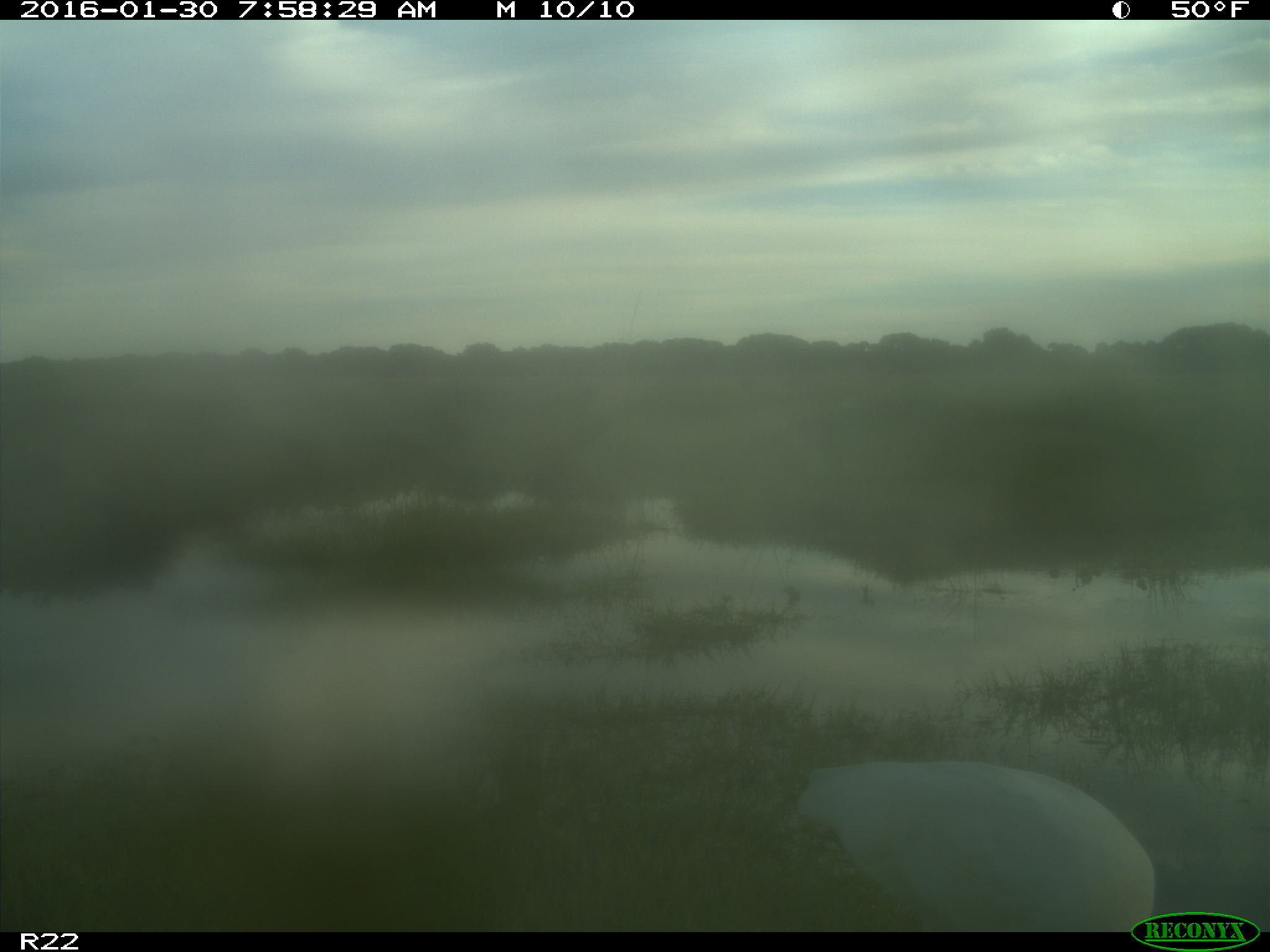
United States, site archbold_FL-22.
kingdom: Animalia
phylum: Chordata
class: Aves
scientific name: Aves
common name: birds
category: unidentified bird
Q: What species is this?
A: Unidentified bird (birds) (Aves).